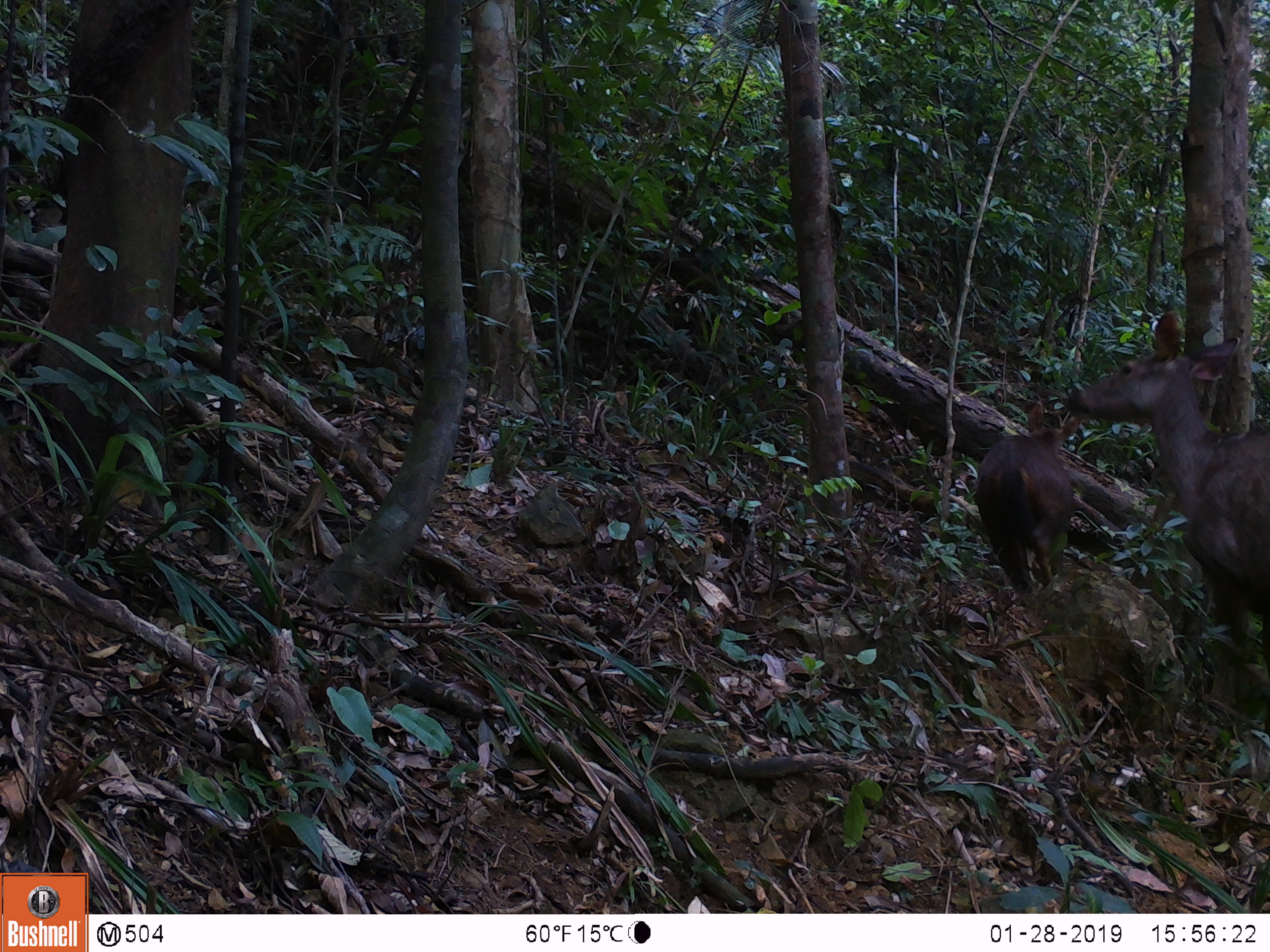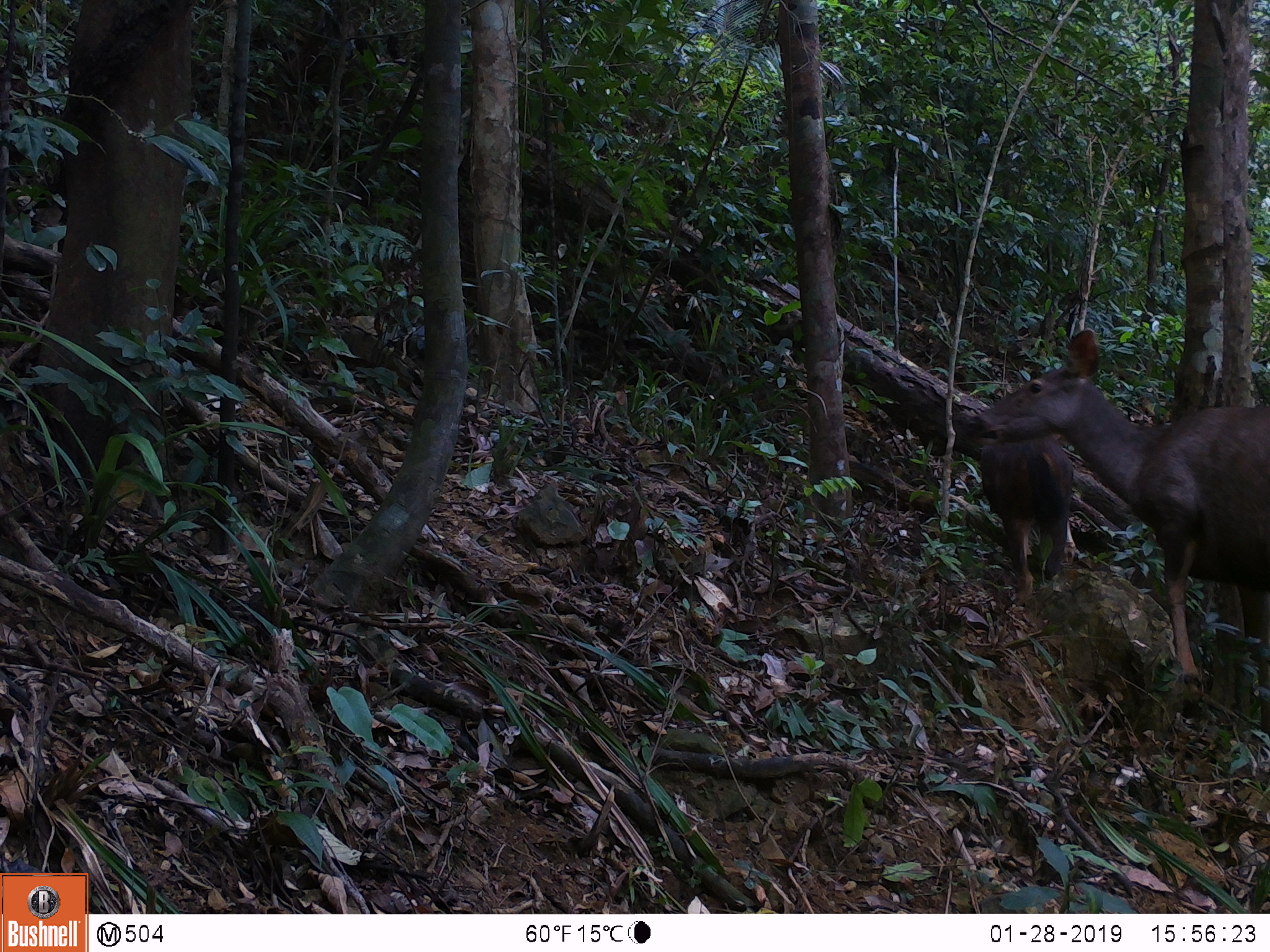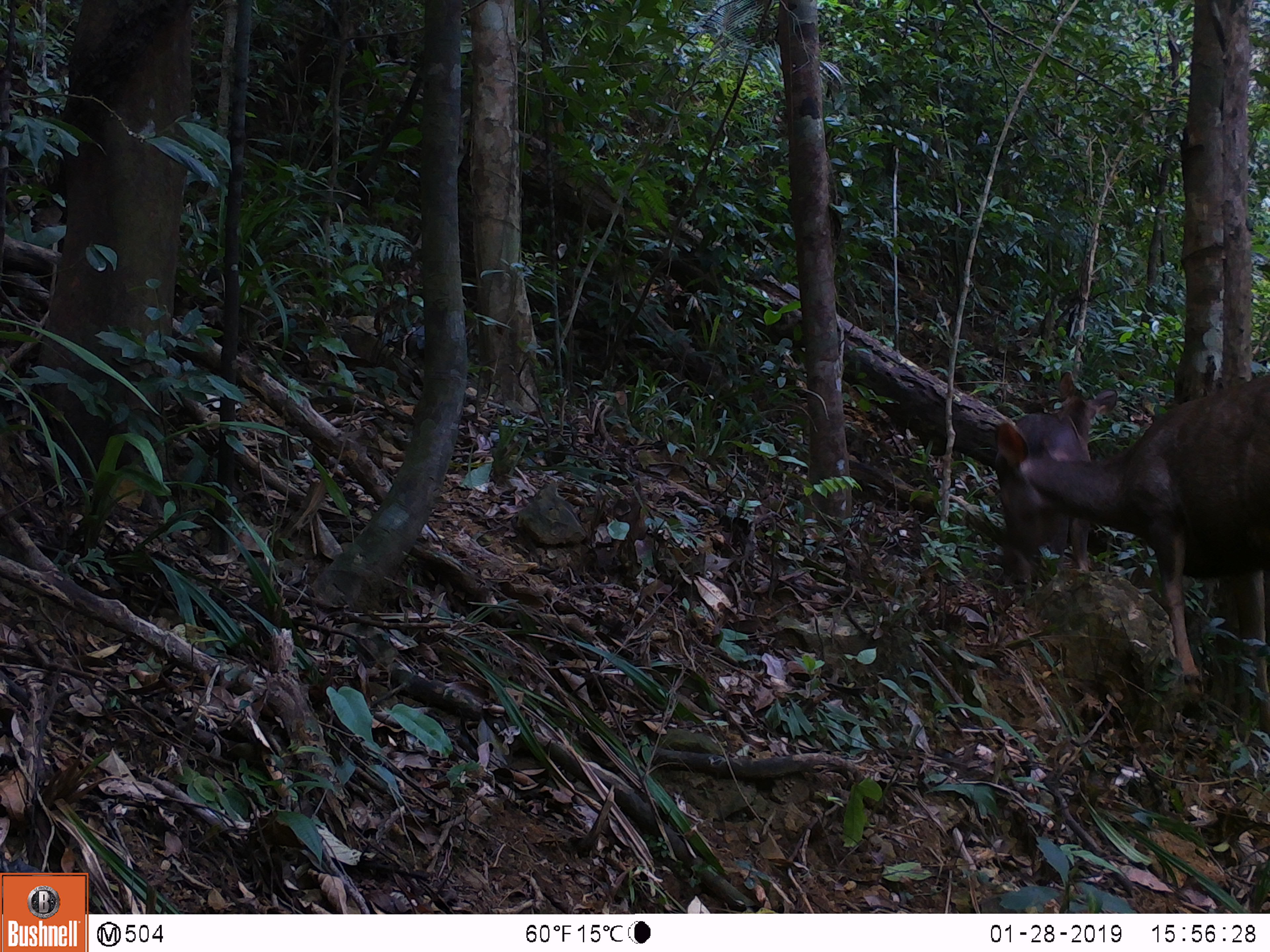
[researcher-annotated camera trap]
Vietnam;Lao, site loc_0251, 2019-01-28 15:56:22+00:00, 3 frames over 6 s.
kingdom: Animalia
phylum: Chordata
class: Mammalia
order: Artiodactyla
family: Cervidae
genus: Rusa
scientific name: Rusa unicolor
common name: sambar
Sambar (Rusa unicolor). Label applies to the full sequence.